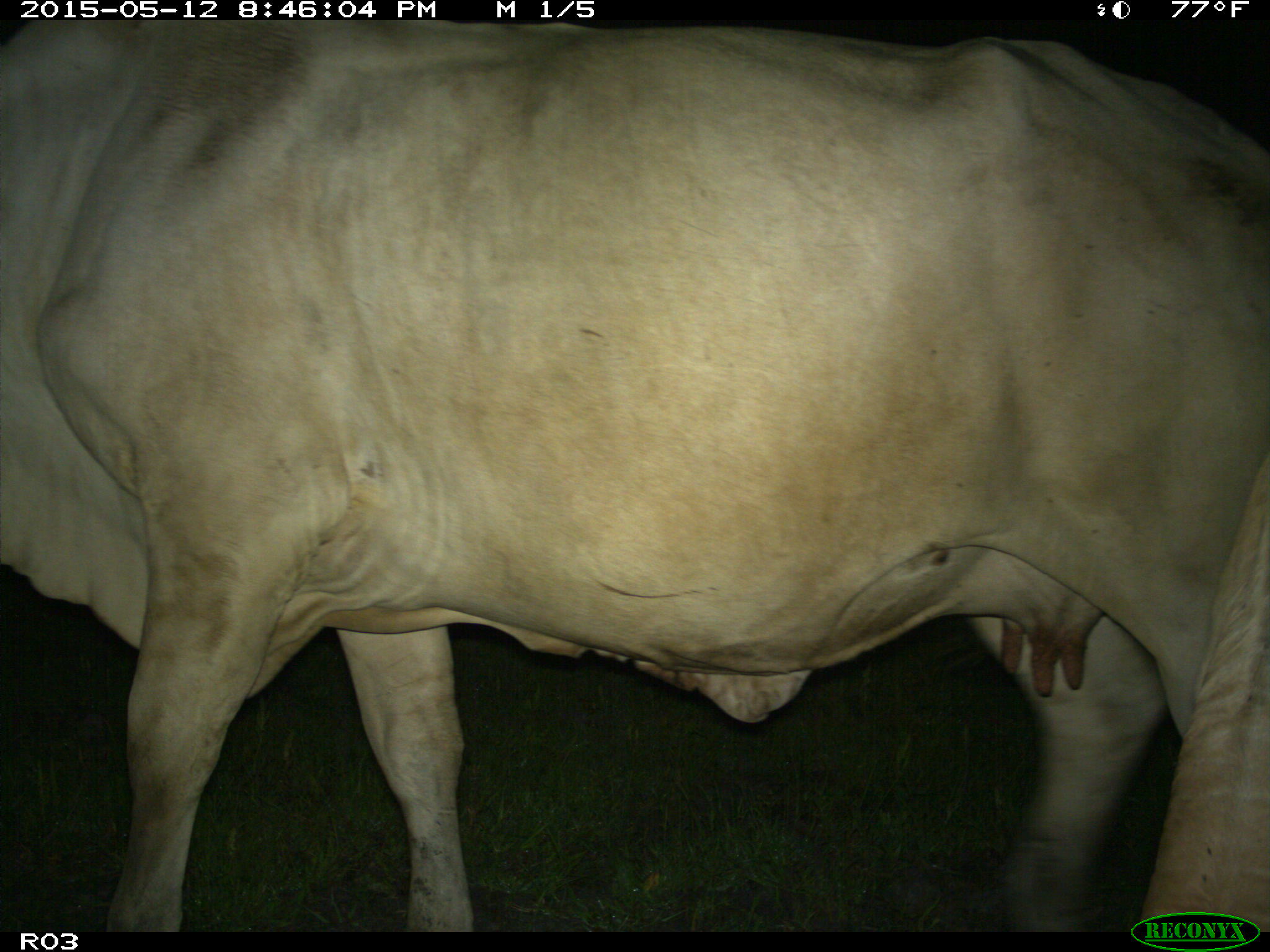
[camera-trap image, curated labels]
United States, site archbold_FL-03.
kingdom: Animalia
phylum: Chordata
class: Mammalia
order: Artiodactyla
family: Bovidae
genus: Bos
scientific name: Bos taurus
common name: domestic cow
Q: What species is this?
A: Bos taurus (domestic cow).